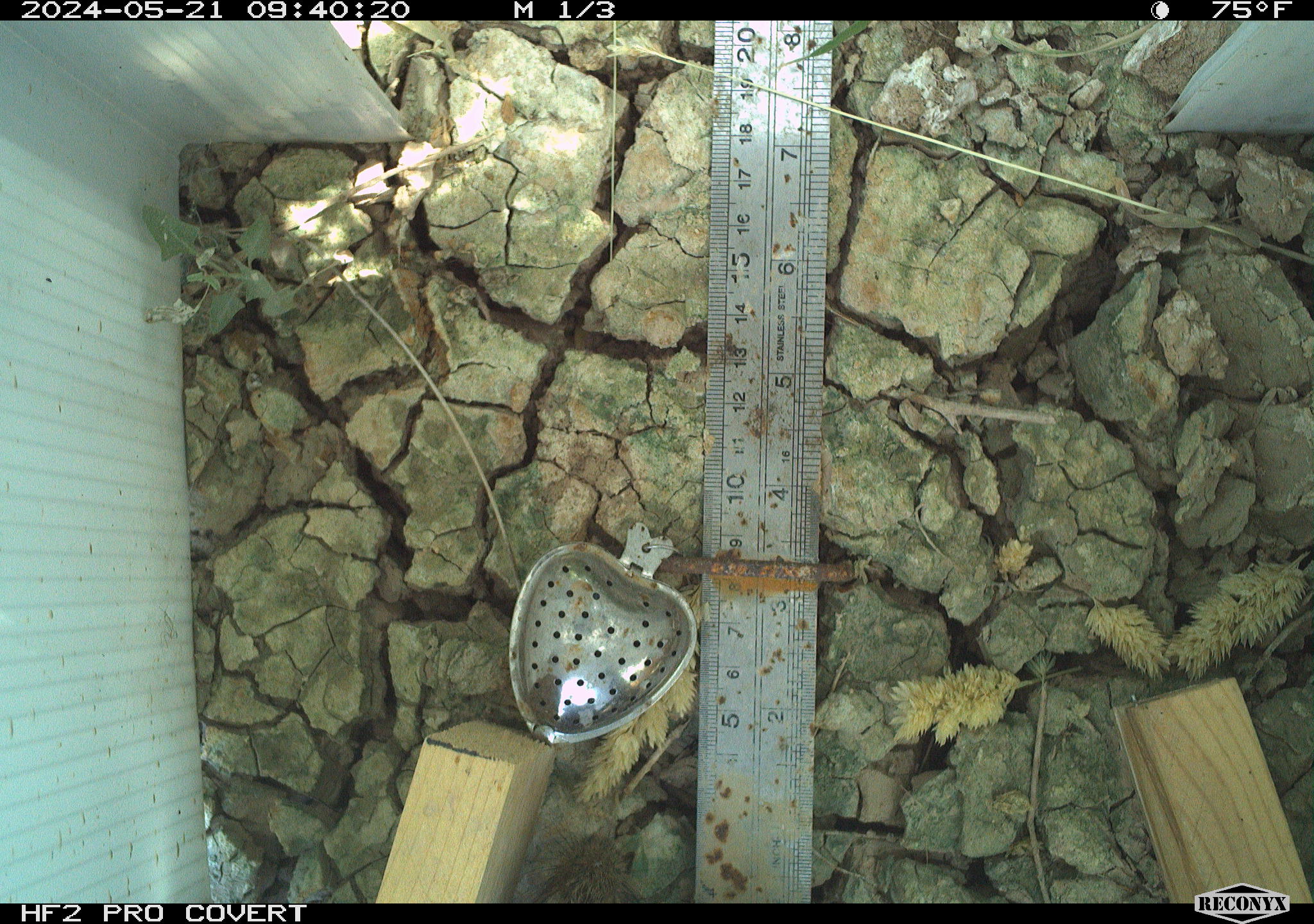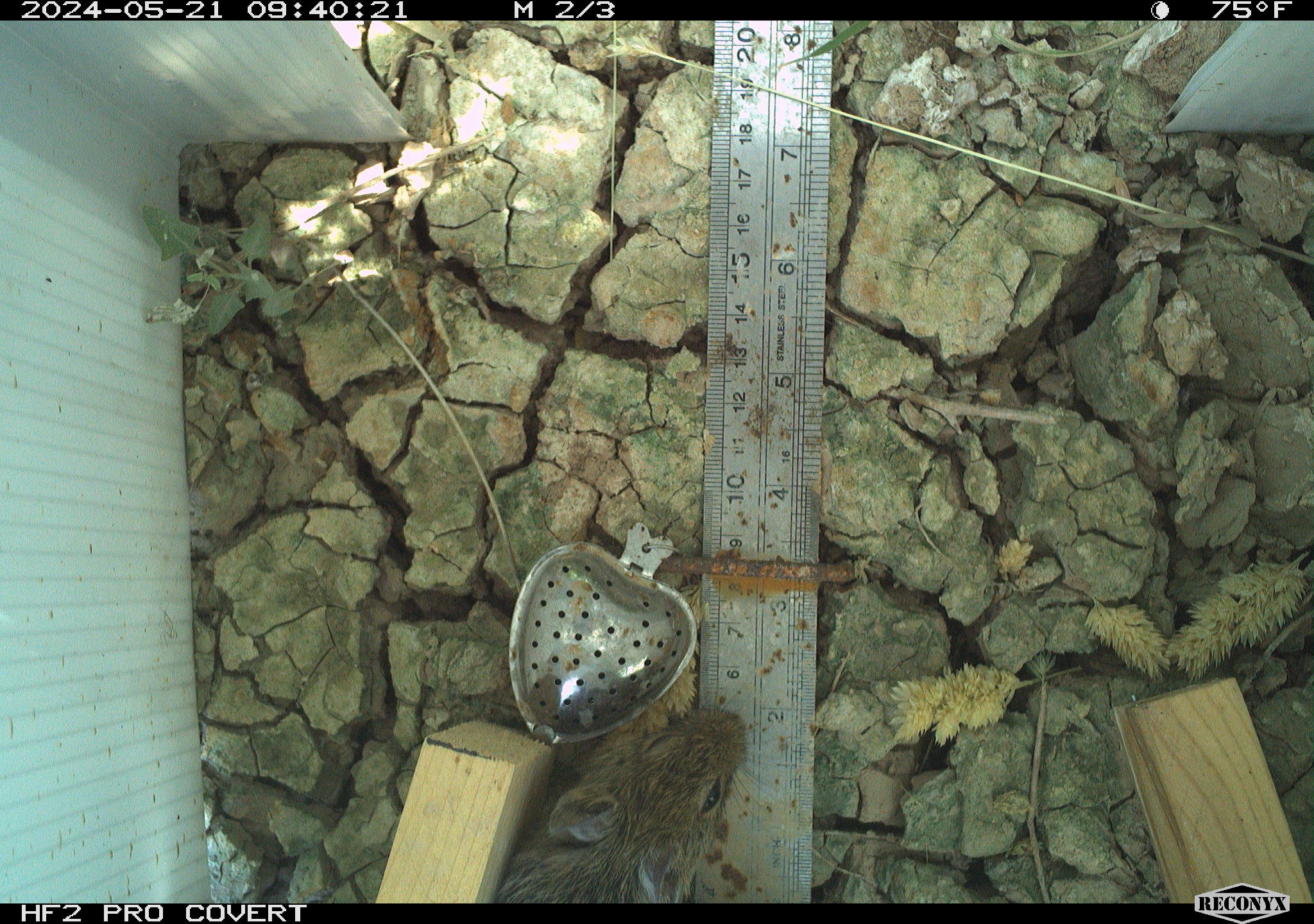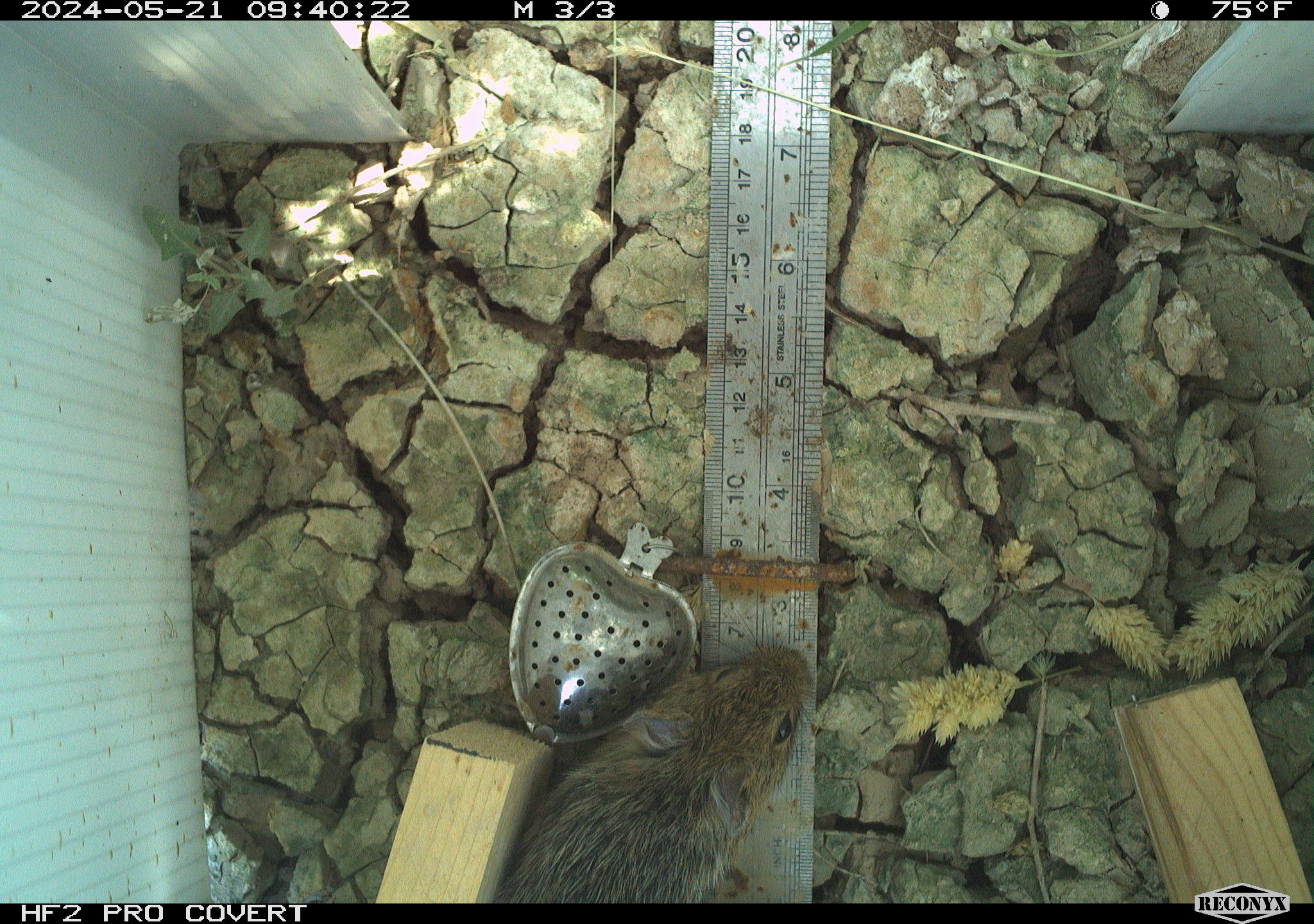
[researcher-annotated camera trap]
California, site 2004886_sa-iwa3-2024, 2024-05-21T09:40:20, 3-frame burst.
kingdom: Animalia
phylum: Chordata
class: Mammalia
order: Rodentia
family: Cricetidae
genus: Sigmodon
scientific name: Sigmodon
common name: cotton rat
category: sigmodon species